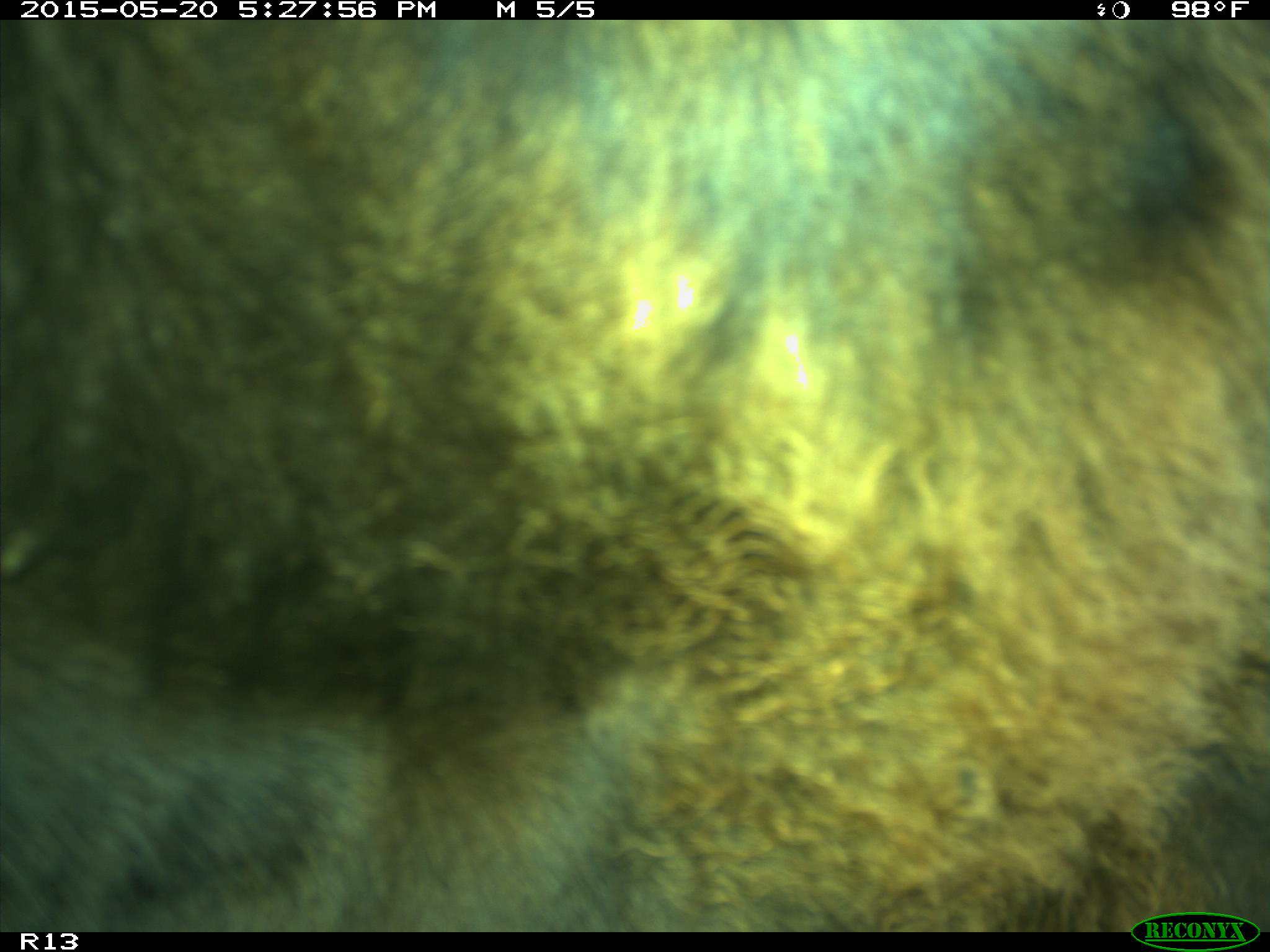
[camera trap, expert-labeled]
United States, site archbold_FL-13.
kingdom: Animalia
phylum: Chordata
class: Mammalia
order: Artiodactyla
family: Bovidae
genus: Bos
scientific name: Bos taurus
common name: domestic cow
Bos taurus (domestic cow).